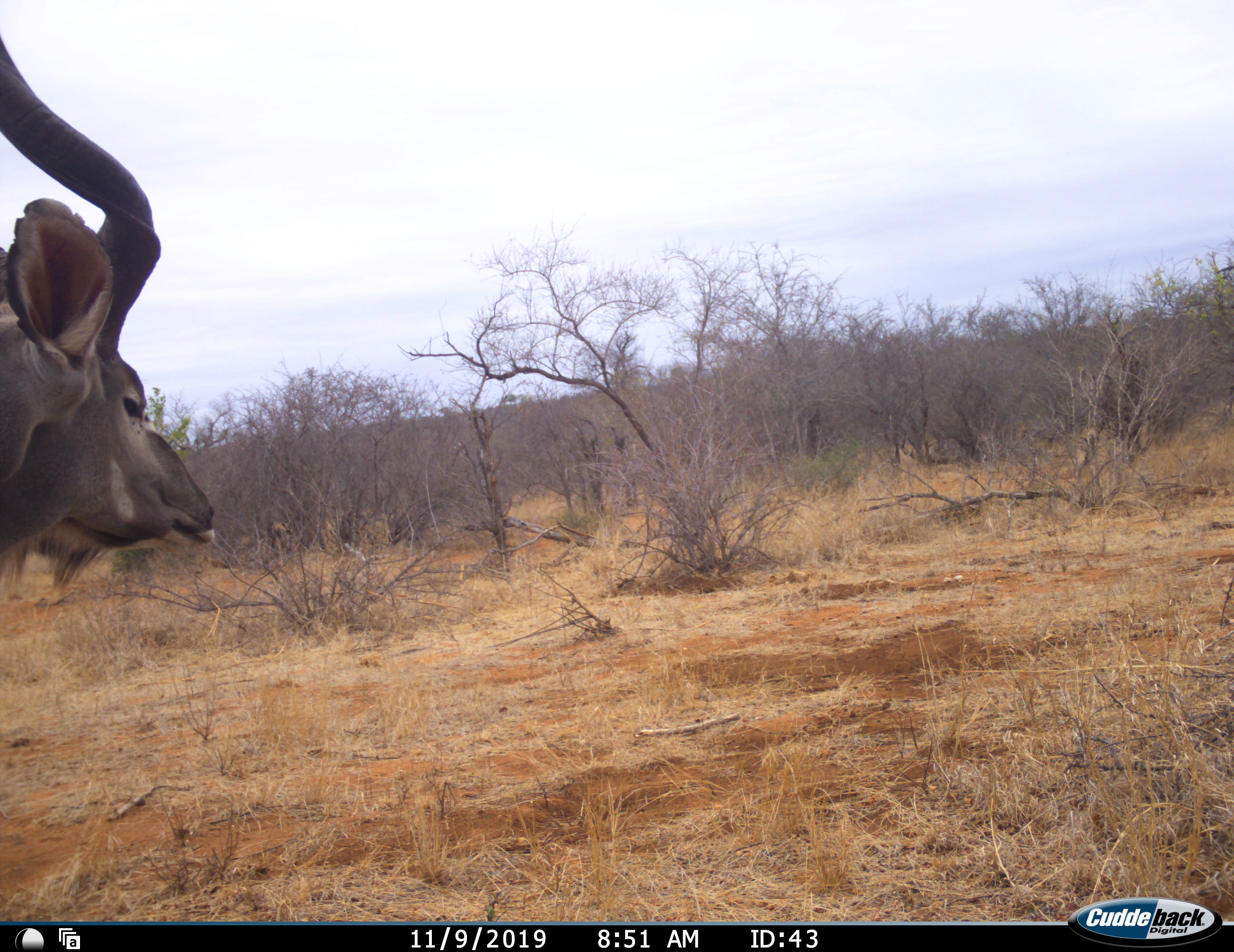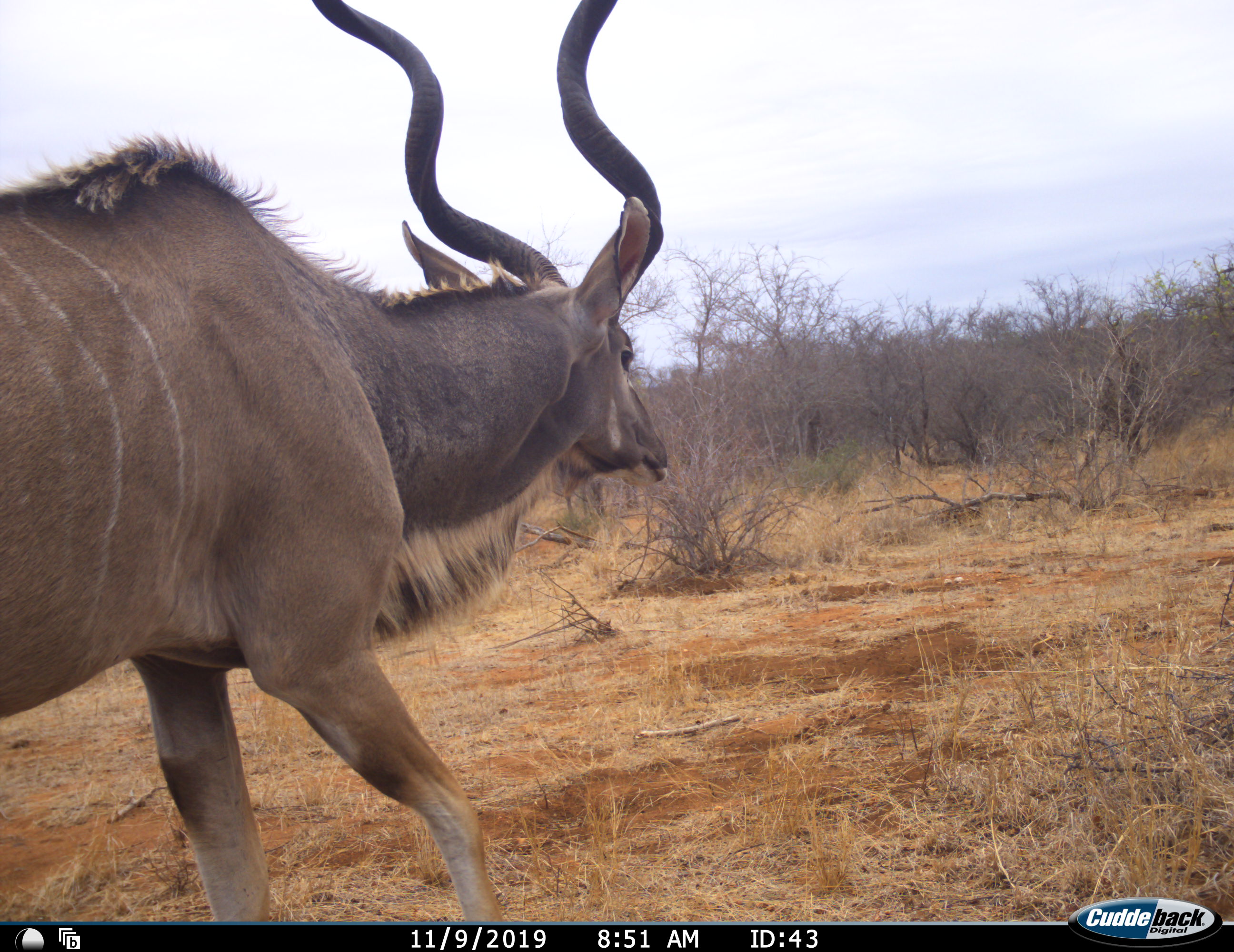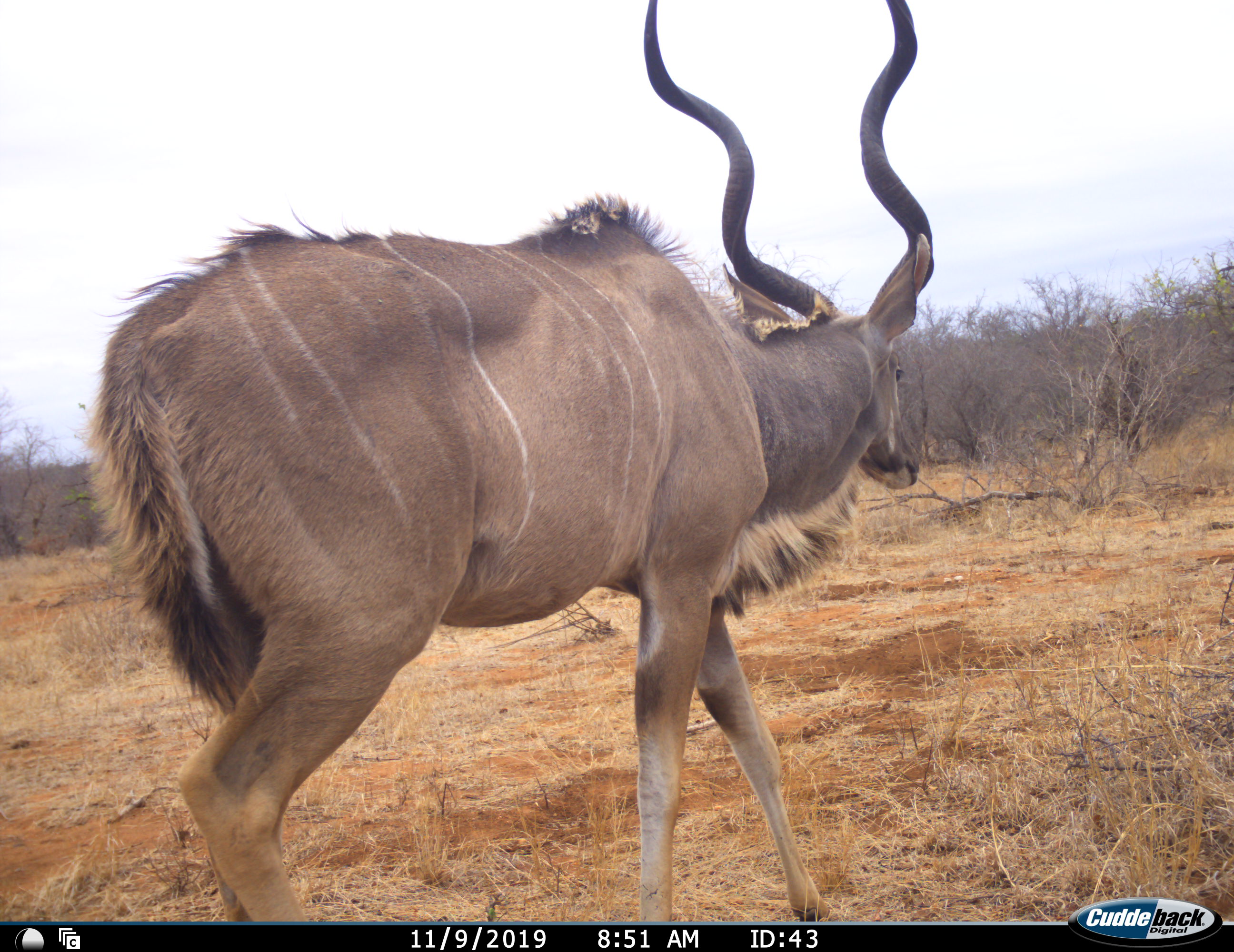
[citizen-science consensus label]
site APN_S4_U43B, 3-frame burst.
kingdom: Animalia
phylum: Chordata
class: Mammalia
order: Artiodactyla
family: Bovidae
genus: Tragelaphus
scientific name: Tragelaphus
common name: kudu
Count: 1.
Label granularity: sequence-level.